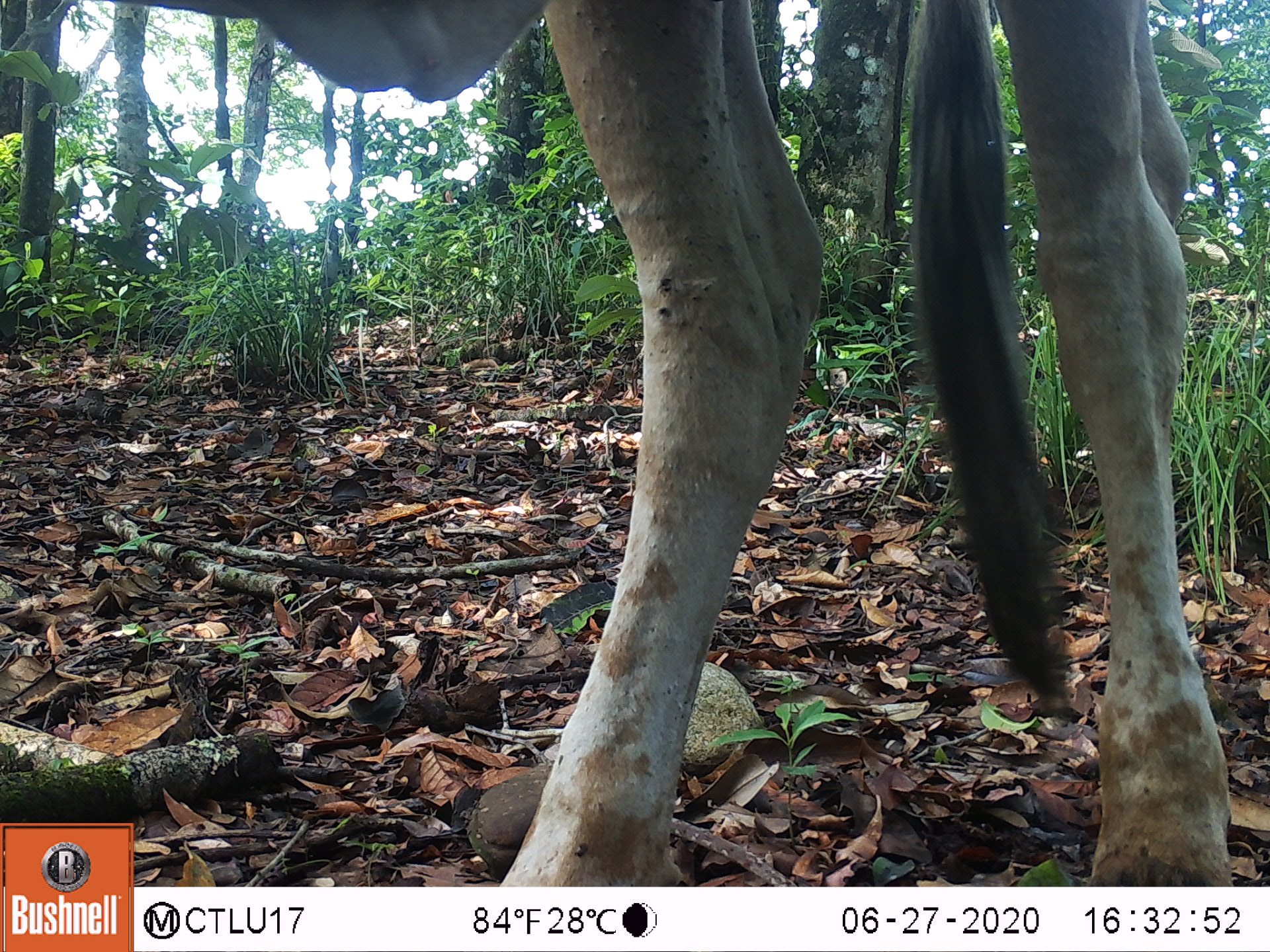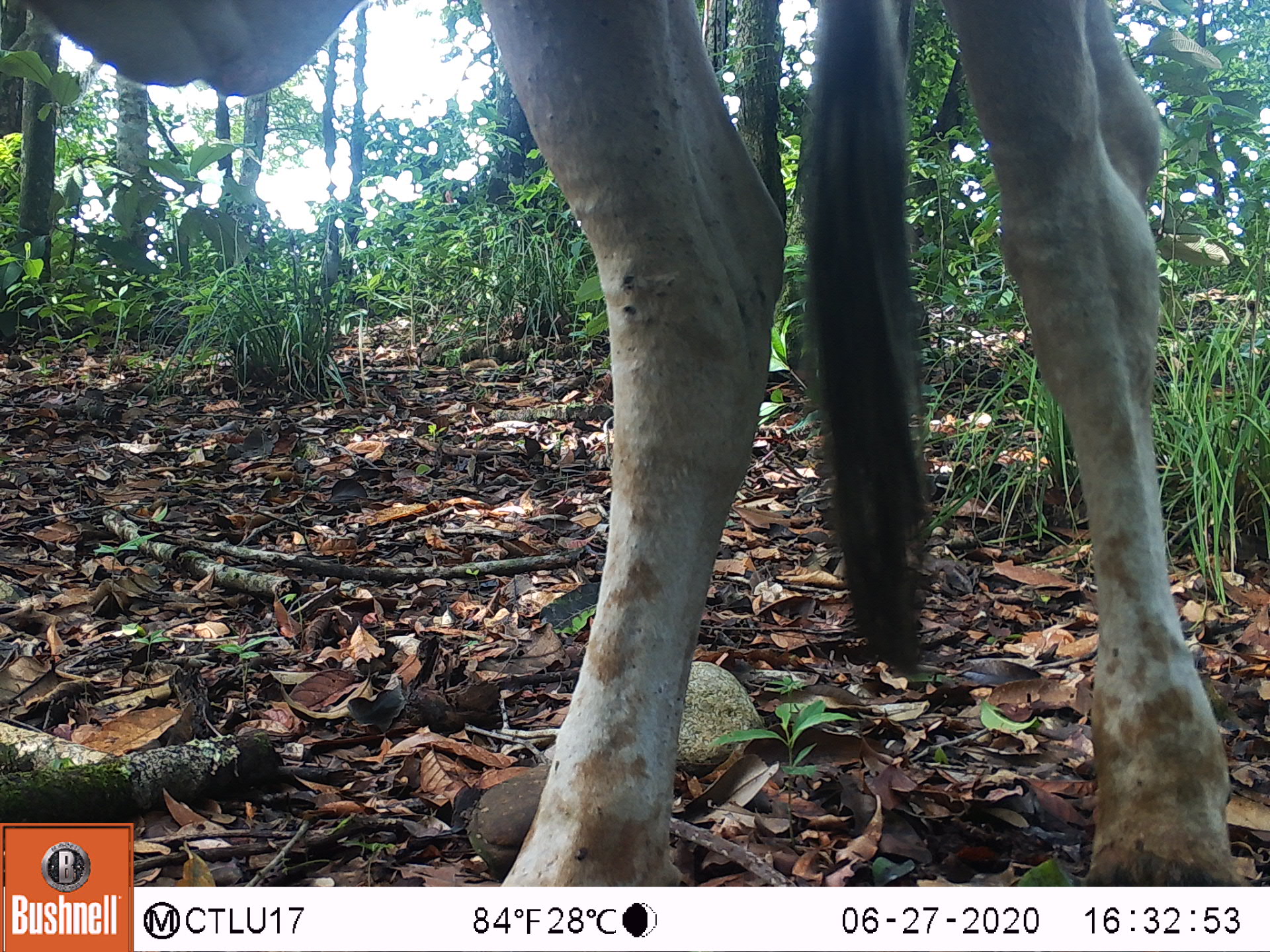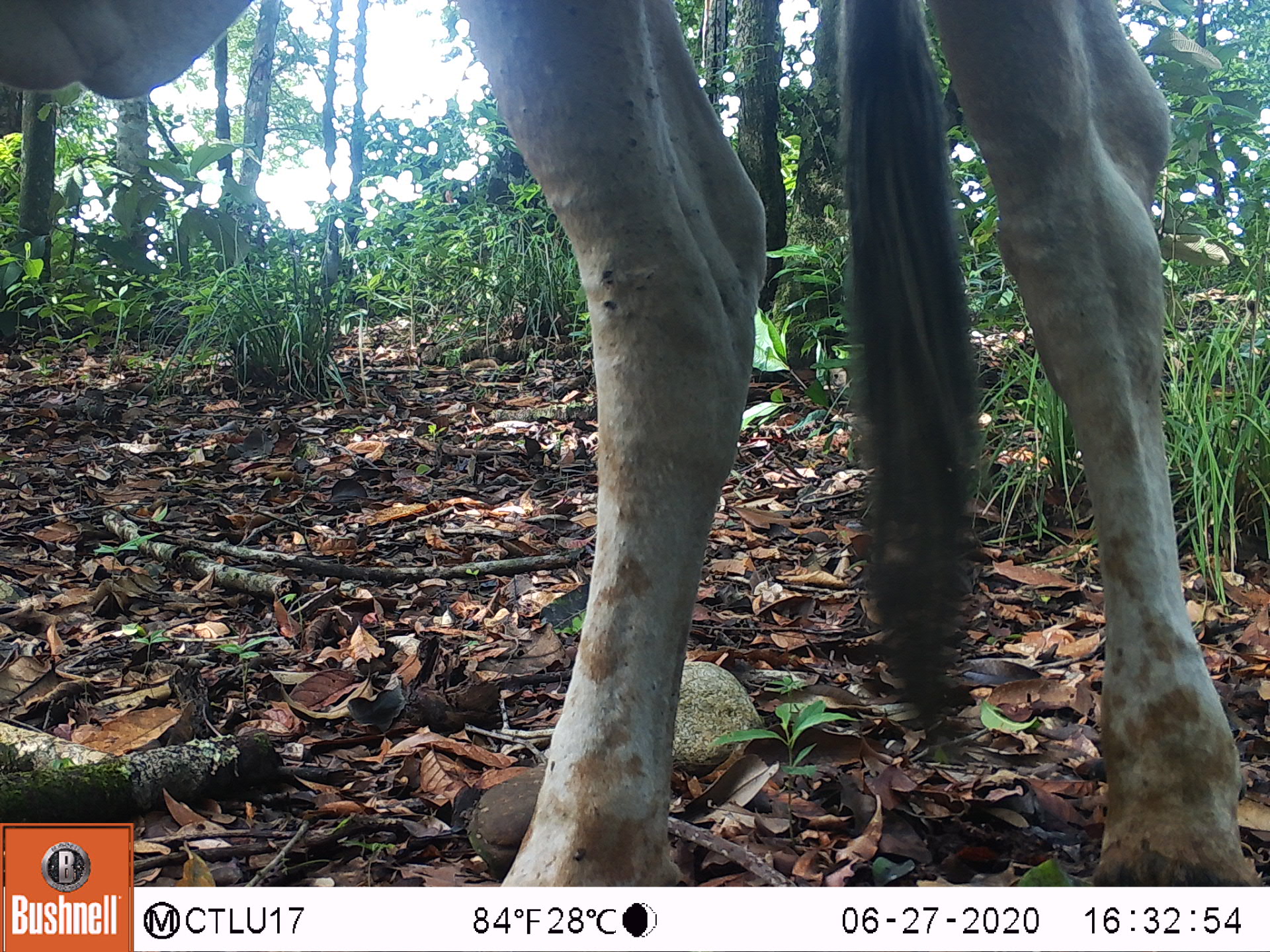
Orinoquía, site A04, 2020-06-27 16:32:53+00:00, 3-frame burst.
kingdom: Animalia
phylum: Chordata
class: Mammalia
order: Artiodactyla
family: Bovidae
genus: Bos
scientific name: Bos taurus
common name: cow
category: cattle